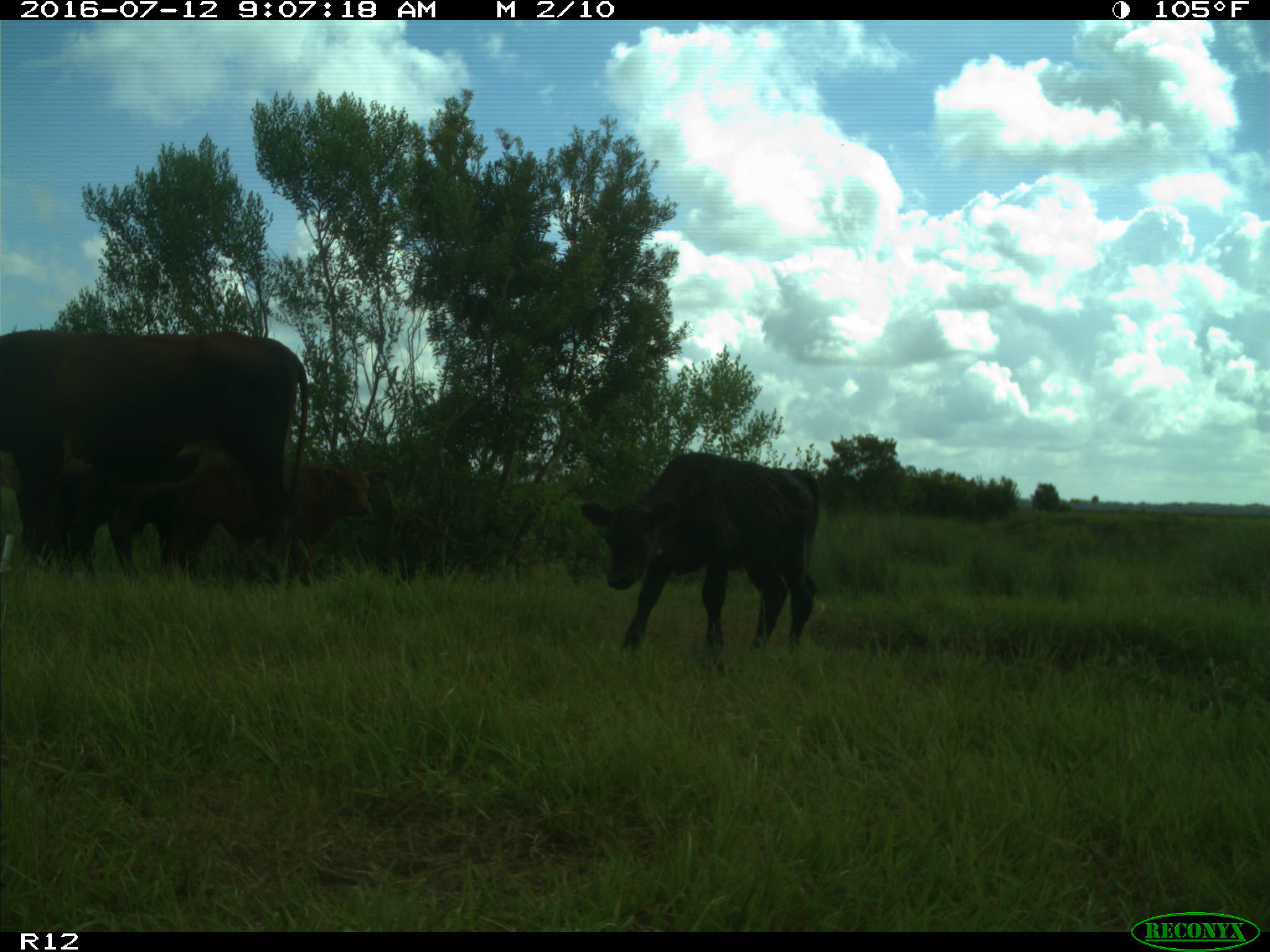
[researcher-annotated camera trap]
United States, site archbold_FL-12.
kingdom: Animalia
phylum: Chordata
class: Mammalia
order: Artiodactyla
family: Bovidae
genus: Bos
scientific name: Bos taurus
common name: domestic cow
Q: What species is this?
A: Bos taurus (domestic cow).